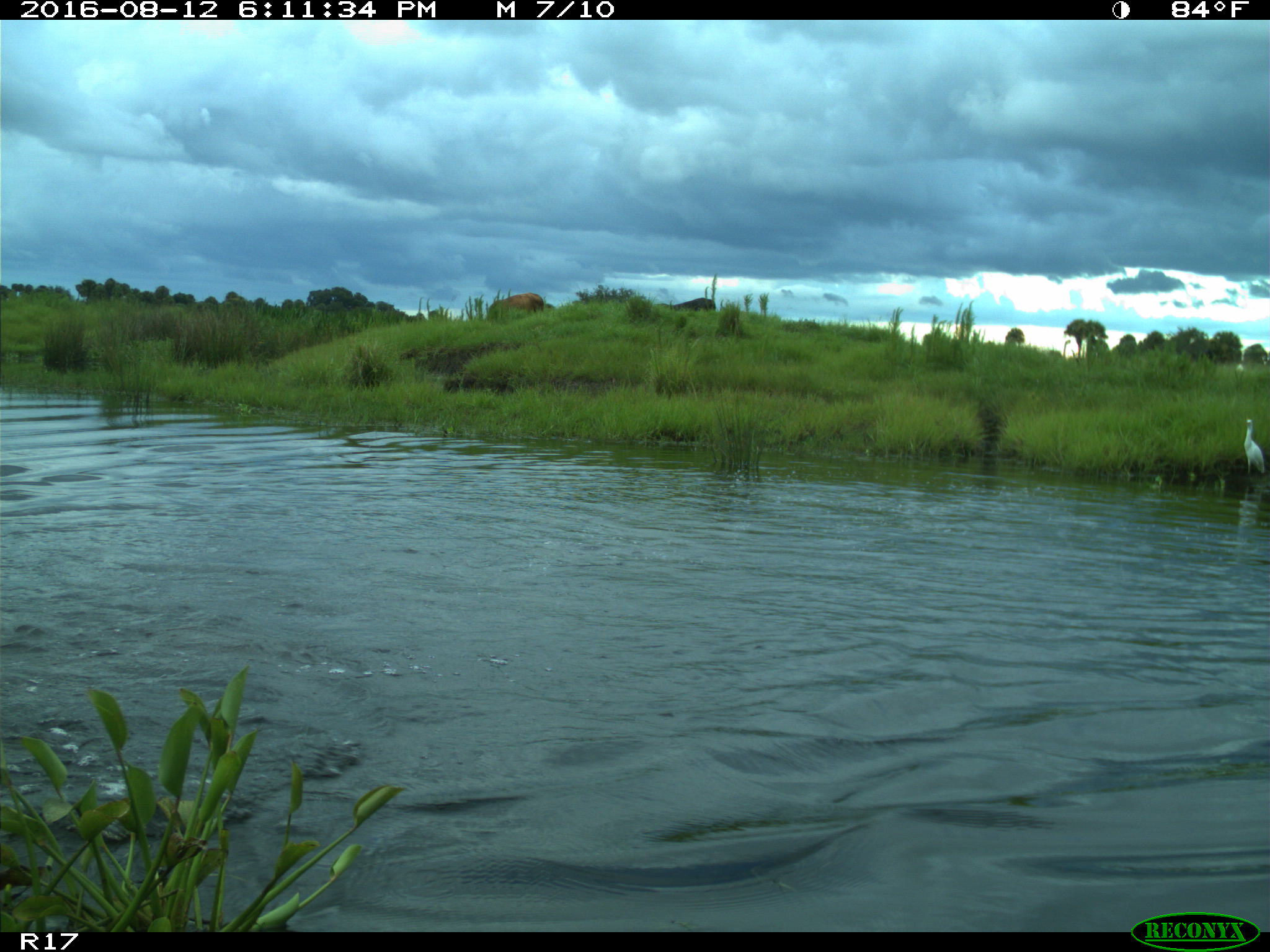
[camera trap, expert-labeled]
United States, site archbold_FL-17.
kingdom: Animalia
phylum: Chordata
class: Mammalia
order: Artiodactyla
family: Bovidae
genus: Bos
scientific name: Bos taurus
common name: domestic cow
Bos taurus (domestic cow).